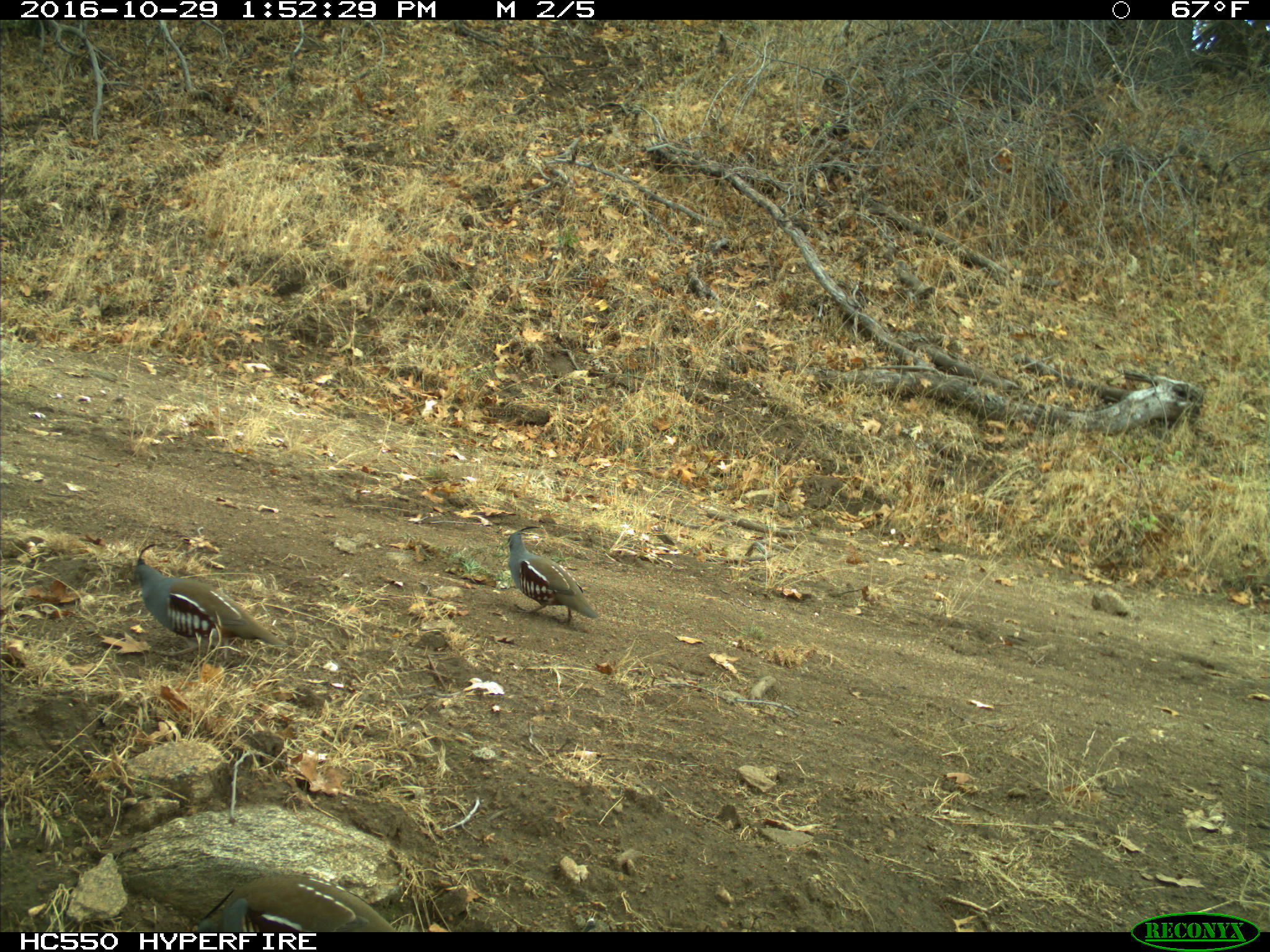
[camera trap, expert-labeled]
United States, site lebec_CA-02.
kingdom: Animalia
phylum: Chordata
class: Aves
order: Galliformes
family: Odontophoridae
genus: Callipepla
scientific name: Callipepla californica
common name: california quail